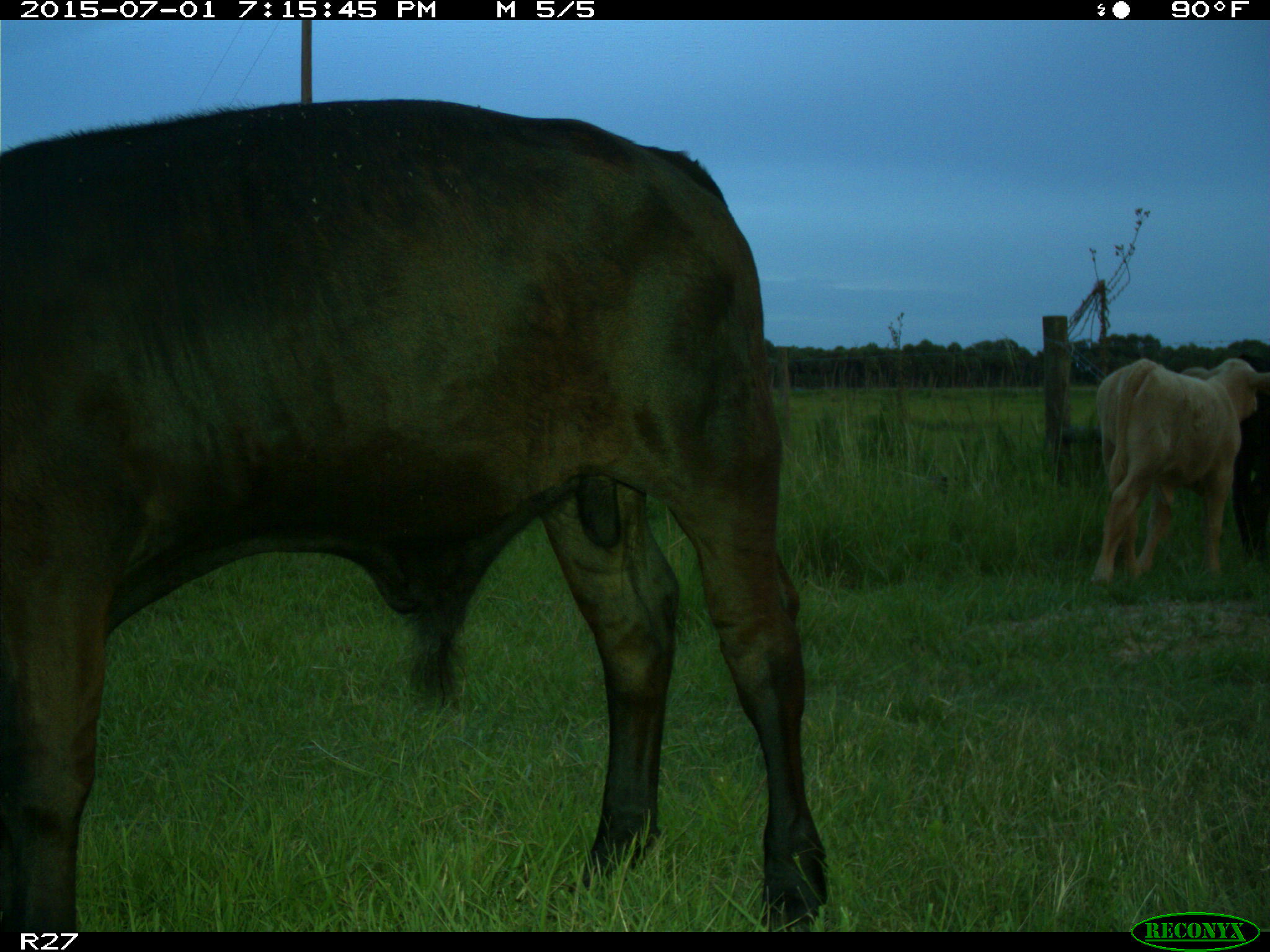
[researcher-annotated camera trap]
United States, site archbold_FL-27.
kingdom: Animalia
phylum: Chordata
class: Mammalia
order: Artiodactyla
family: Bovidae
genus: Bos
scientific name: Bos taurus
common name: domestic cow